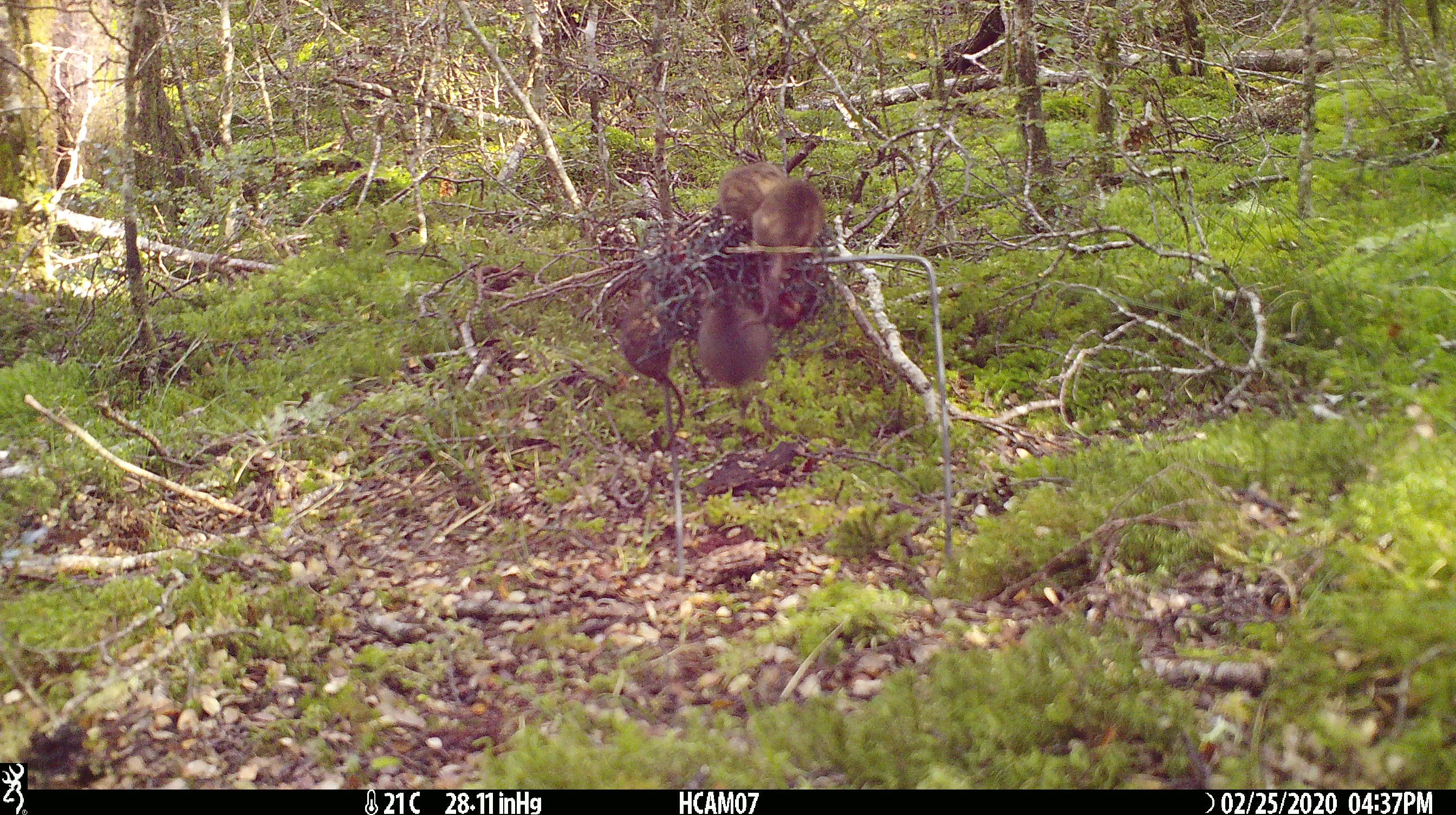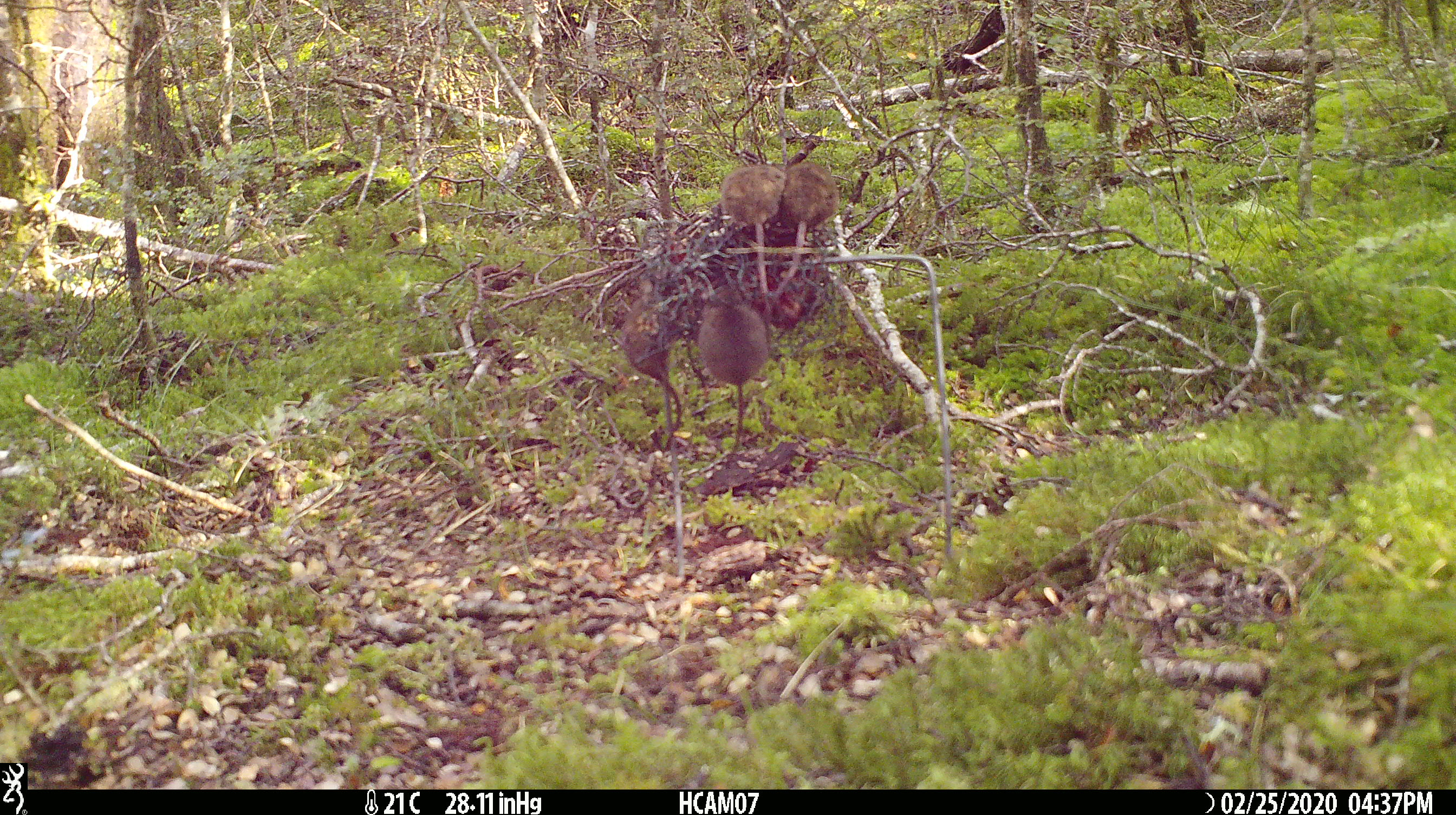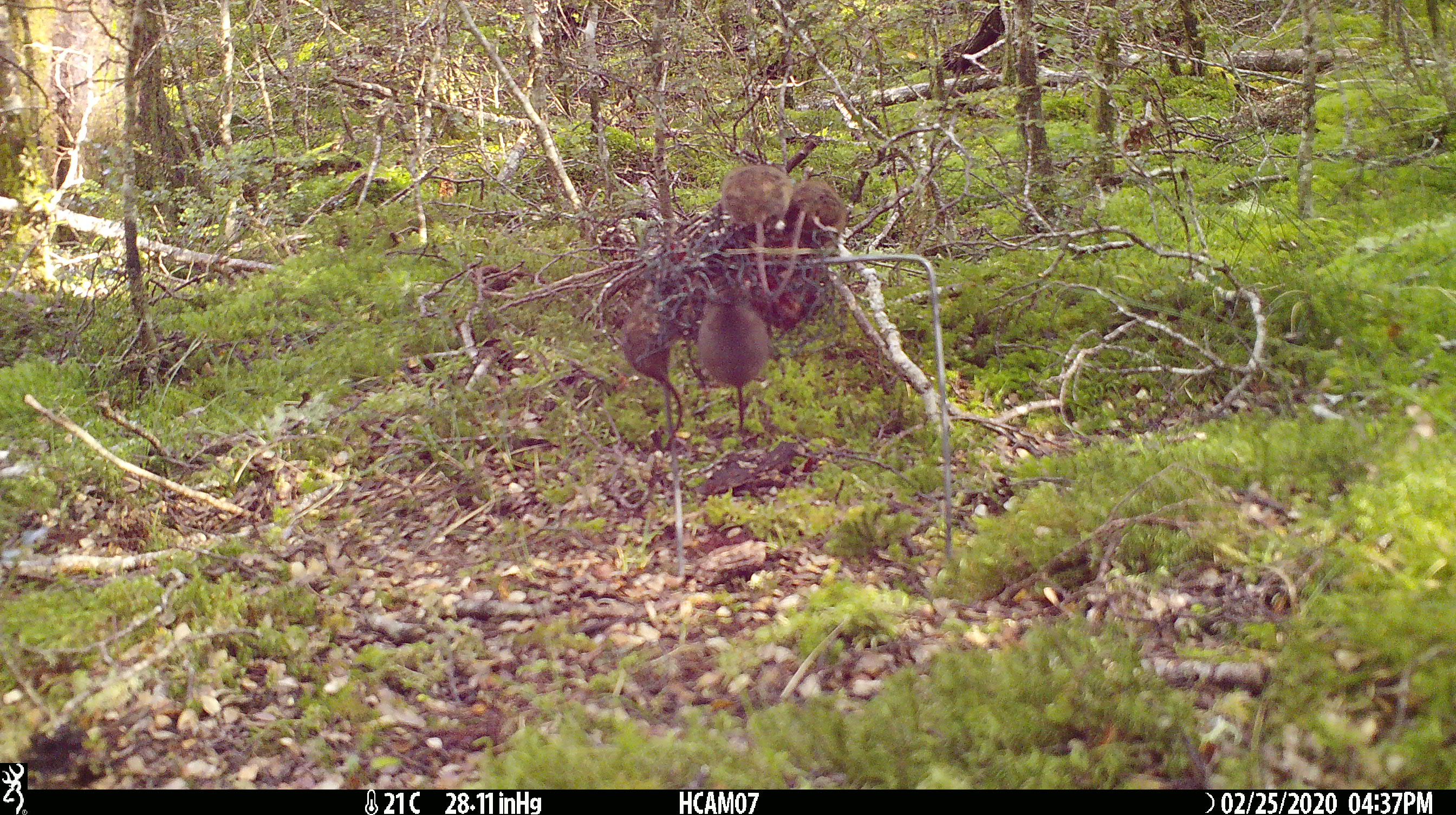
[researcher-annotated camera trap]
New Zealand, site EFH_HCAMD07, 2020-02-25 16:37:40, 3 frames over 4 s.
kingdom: Animalia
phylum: Chordata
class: Mammalia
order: Rodentia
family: Muridae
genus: Mus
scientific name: Mus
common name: mouse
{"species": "mouse (Mus)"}